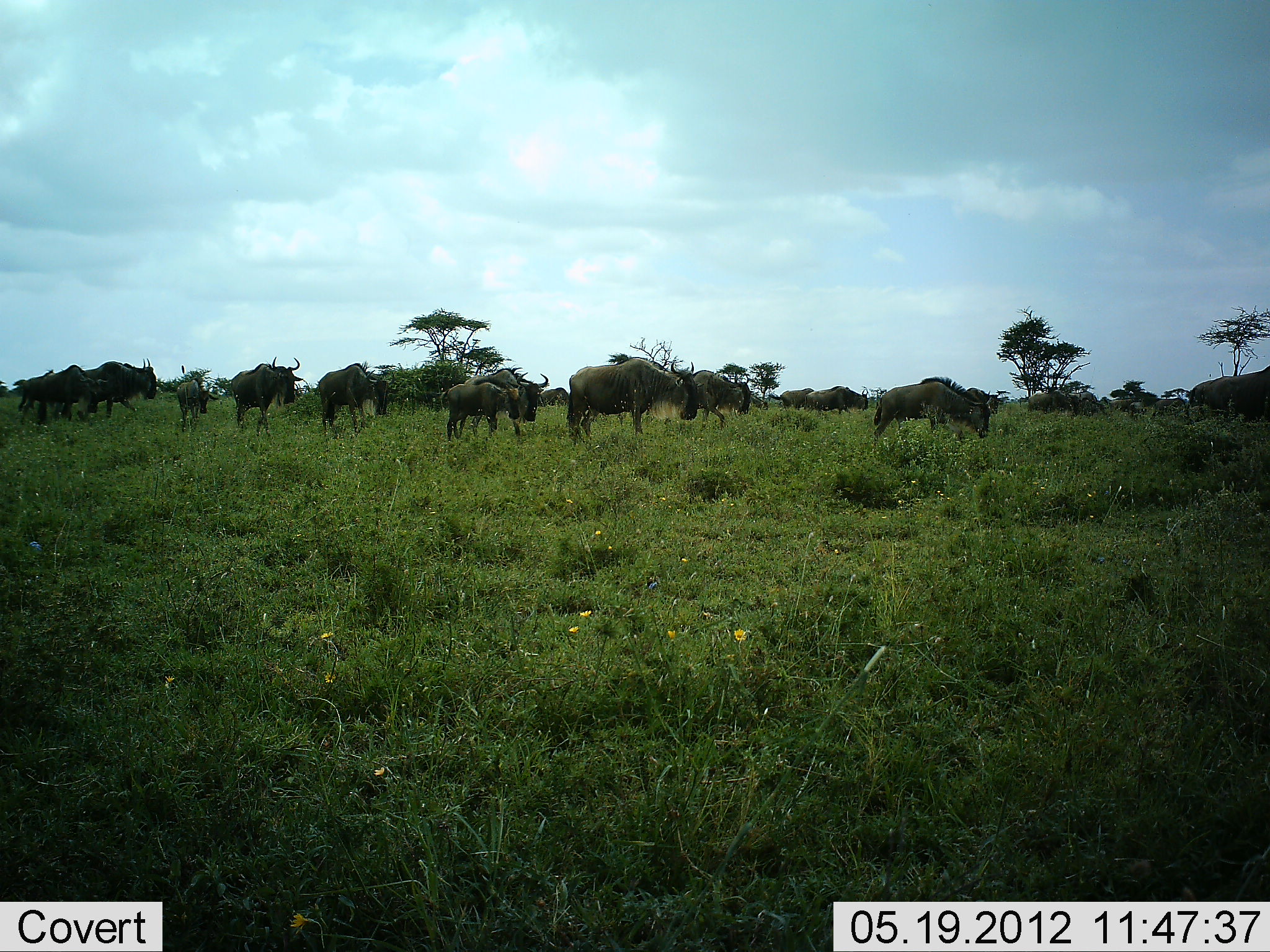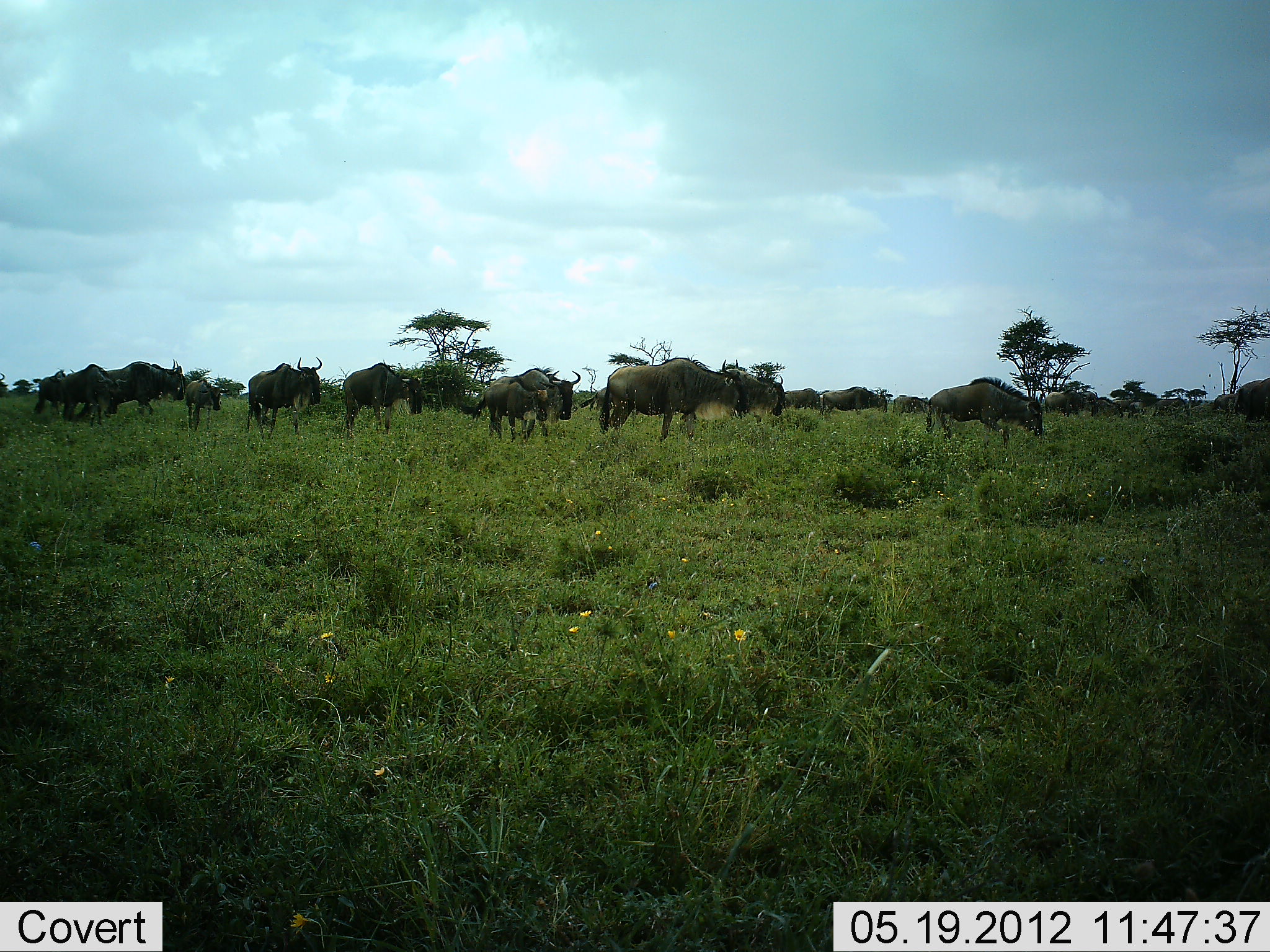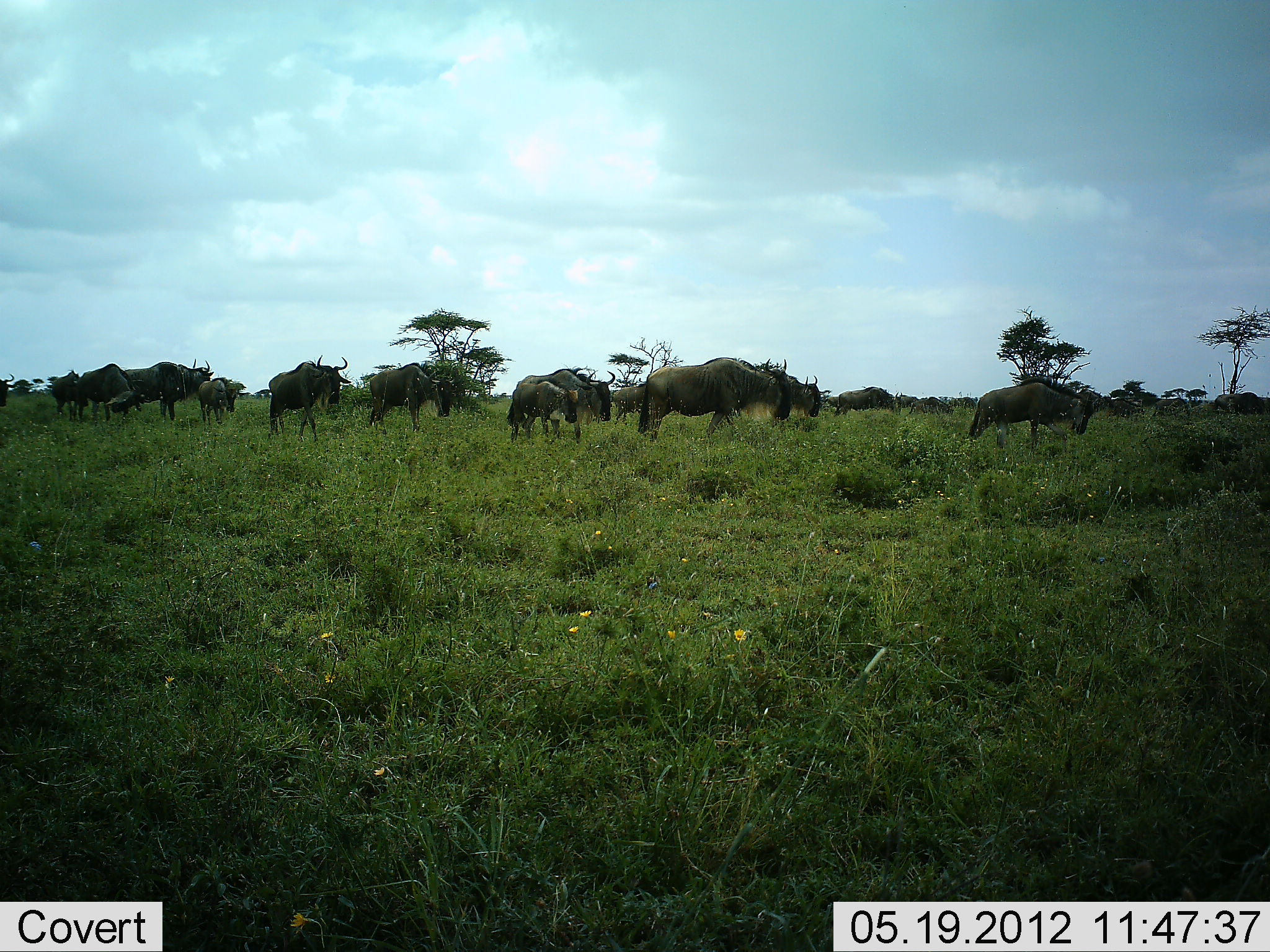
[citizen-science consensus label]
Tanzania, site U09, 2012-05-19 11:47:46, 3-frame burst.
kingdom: Animalia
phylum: Chordata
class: Mammalia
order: Artiodactyla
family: Bovidae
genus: Connochaetes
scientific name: Connochaetes taurinus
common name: blue wildebeest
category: wildebeest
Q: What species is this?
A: Wildebeest (blue wildebeest) (Connochaetes taurinus).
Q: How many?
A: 11-50.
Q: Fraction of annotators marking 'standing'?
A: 10%.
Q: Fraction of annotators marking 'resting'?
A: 0%.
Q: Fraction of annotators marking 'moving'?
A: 90%.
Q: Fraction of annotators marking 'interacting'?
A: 0%.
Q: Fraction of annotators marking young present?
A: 40%.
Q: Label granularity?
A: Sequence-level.